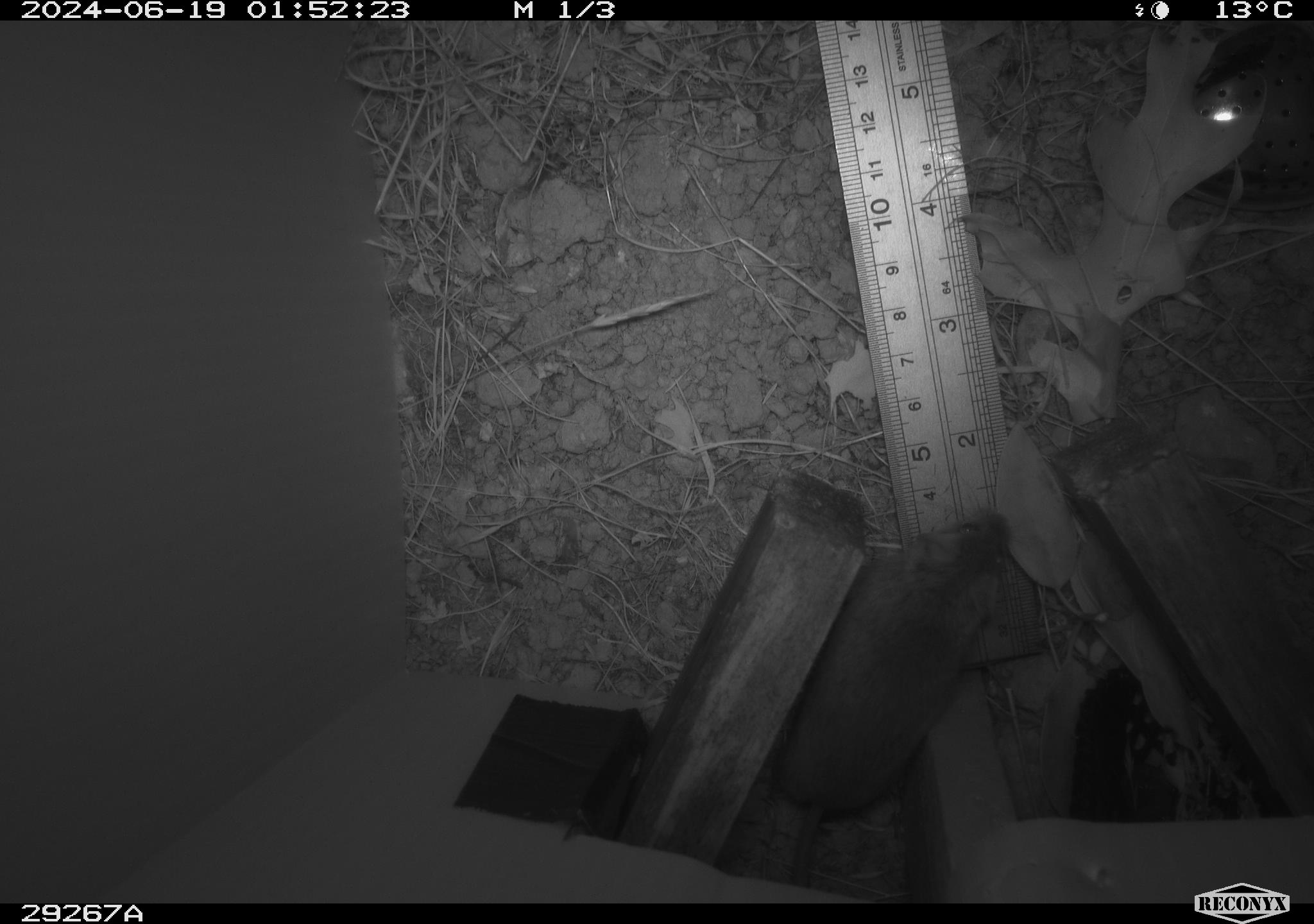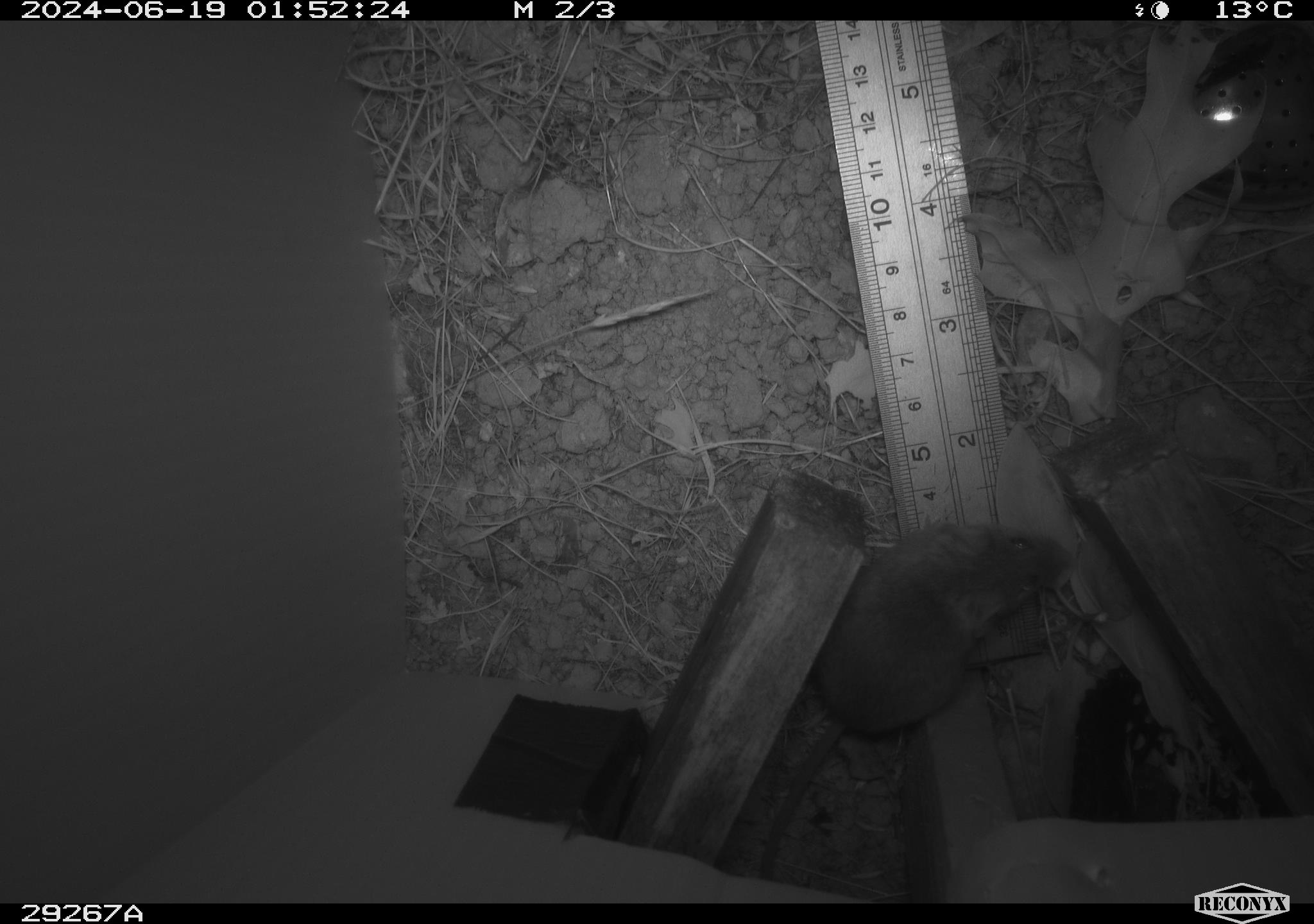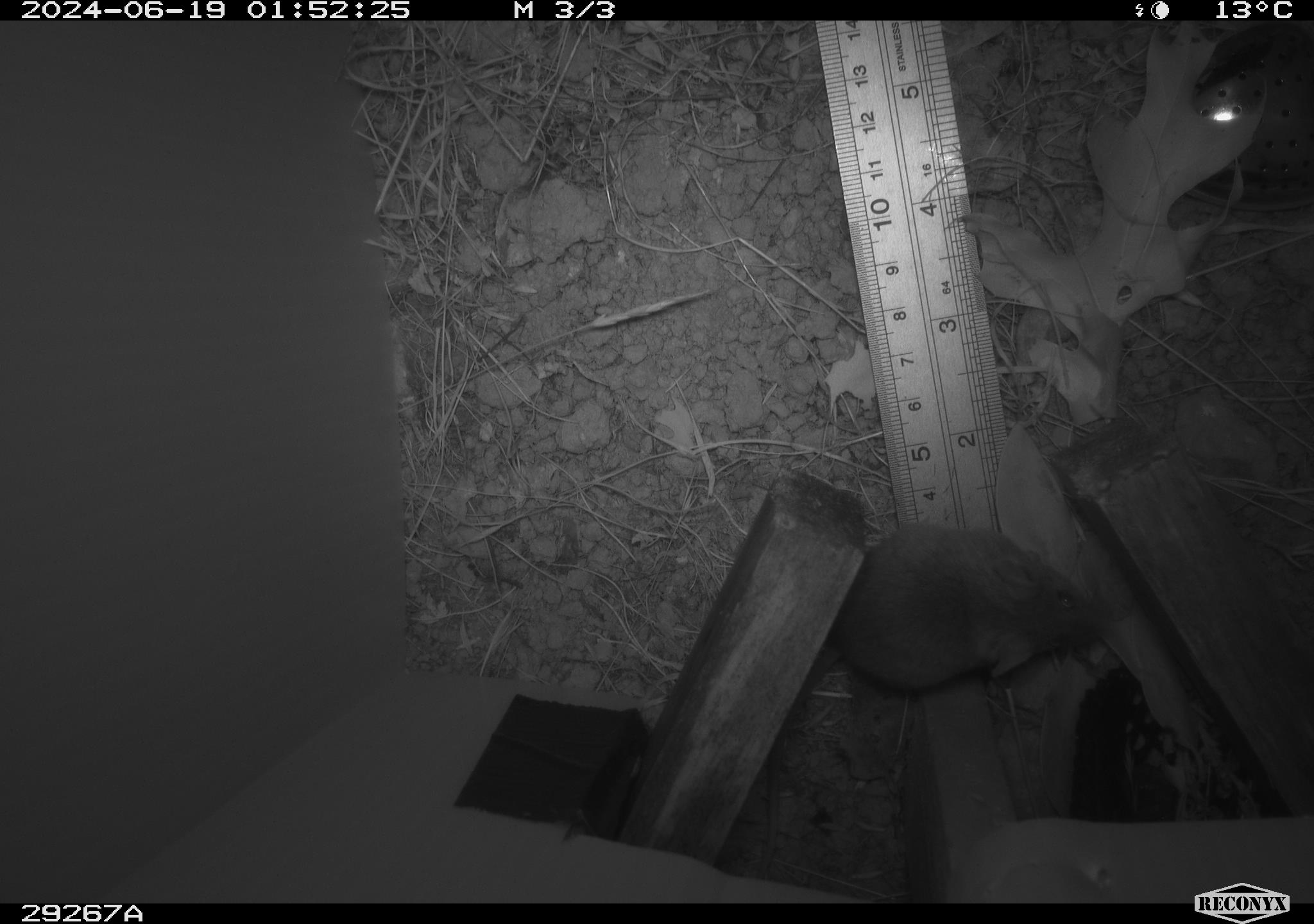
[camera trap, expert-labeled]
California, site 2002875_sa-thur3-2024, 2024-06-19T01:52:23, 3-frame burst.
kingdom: Animalia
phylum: Chordata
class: Mammalia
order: Rodentia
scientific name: Rodentia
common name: mouse species